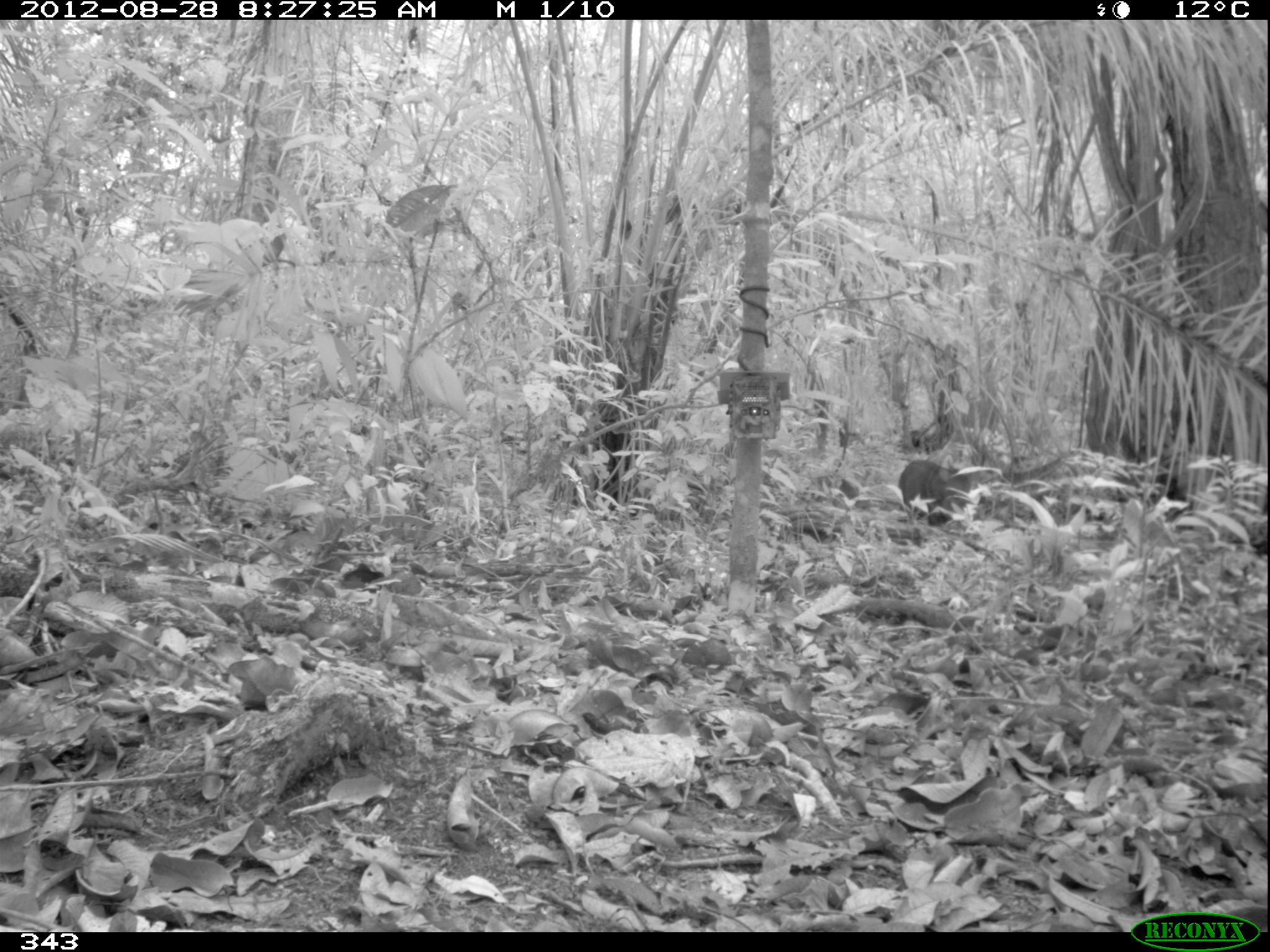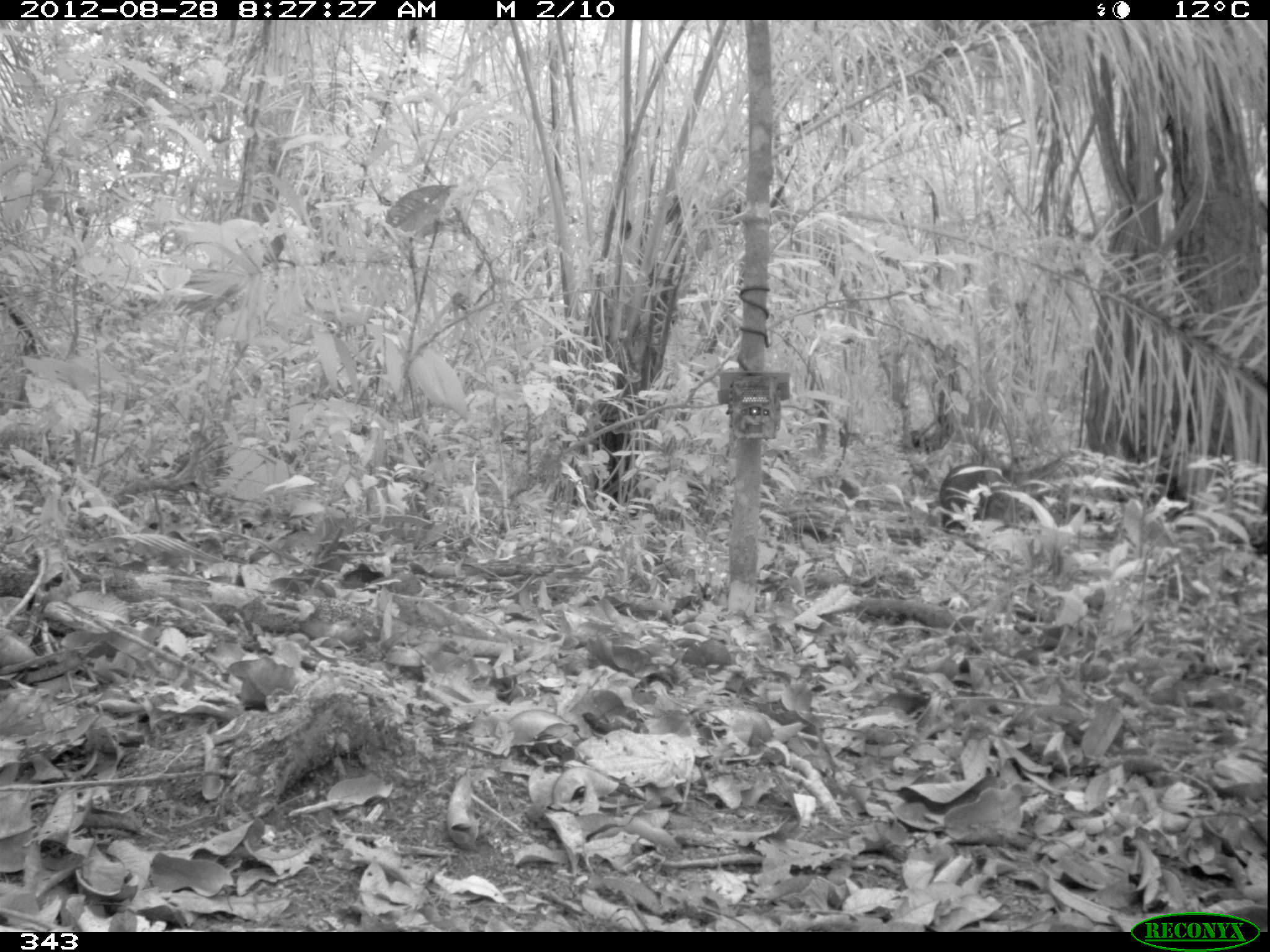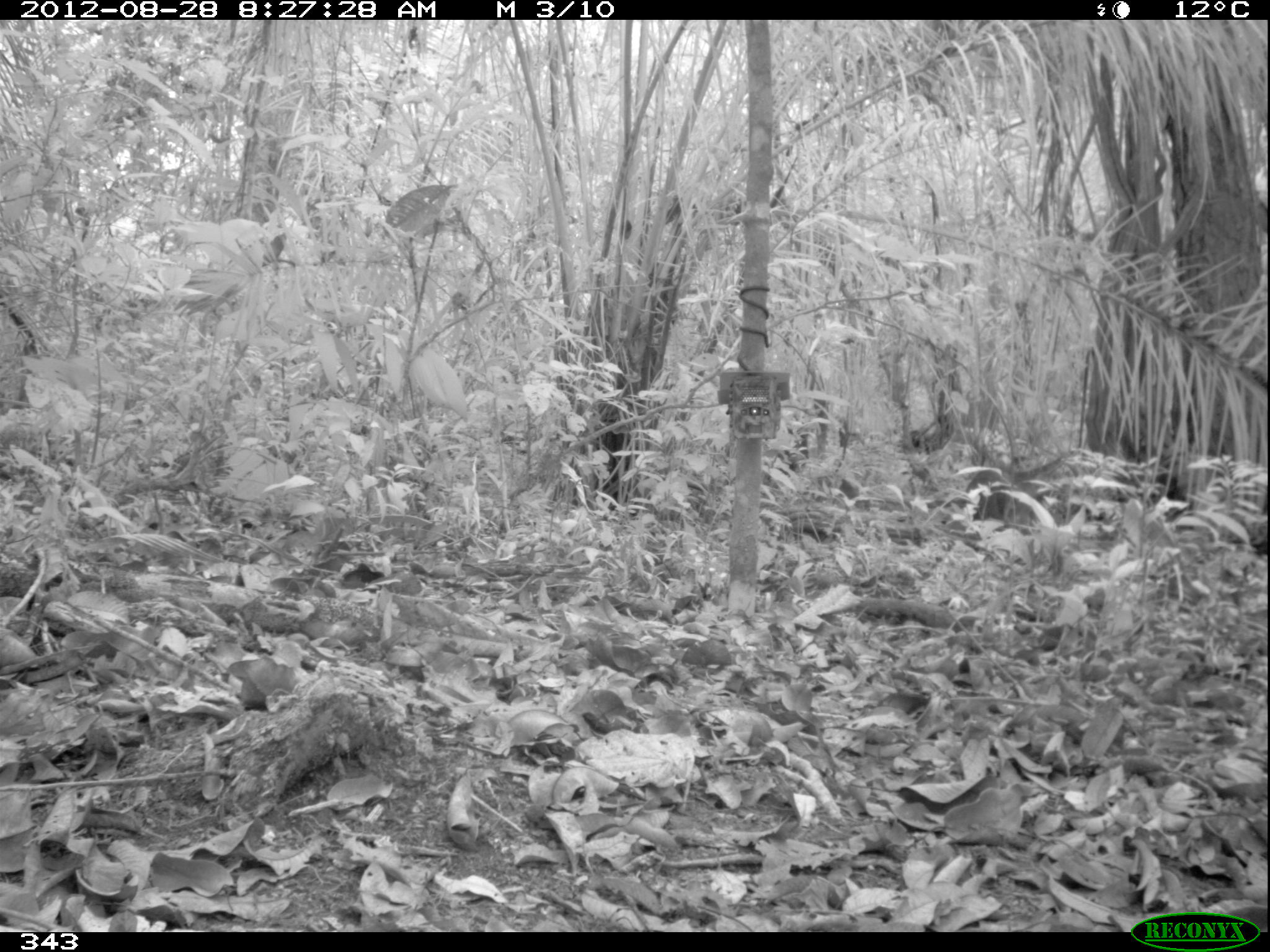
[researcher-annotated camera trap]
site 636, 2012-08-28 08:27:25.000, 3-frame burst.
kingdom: Animalia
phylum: Chordata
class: Mammalia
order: Artiodactyla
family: Tayassuidae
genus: Pecari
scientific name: Pecari tajacu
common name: collared peccary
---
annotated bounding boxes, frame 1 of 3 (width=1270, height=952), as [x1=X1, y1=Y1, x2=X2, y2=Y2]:
pecari tajacu: [x1=897, y1=459, x2=980, y2=527]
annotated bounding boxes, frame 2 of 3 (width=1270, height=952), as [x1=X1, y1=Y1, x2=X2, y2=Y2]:
pecari tajacu: [x1=939, y1=463, x2=1006, y2=529]